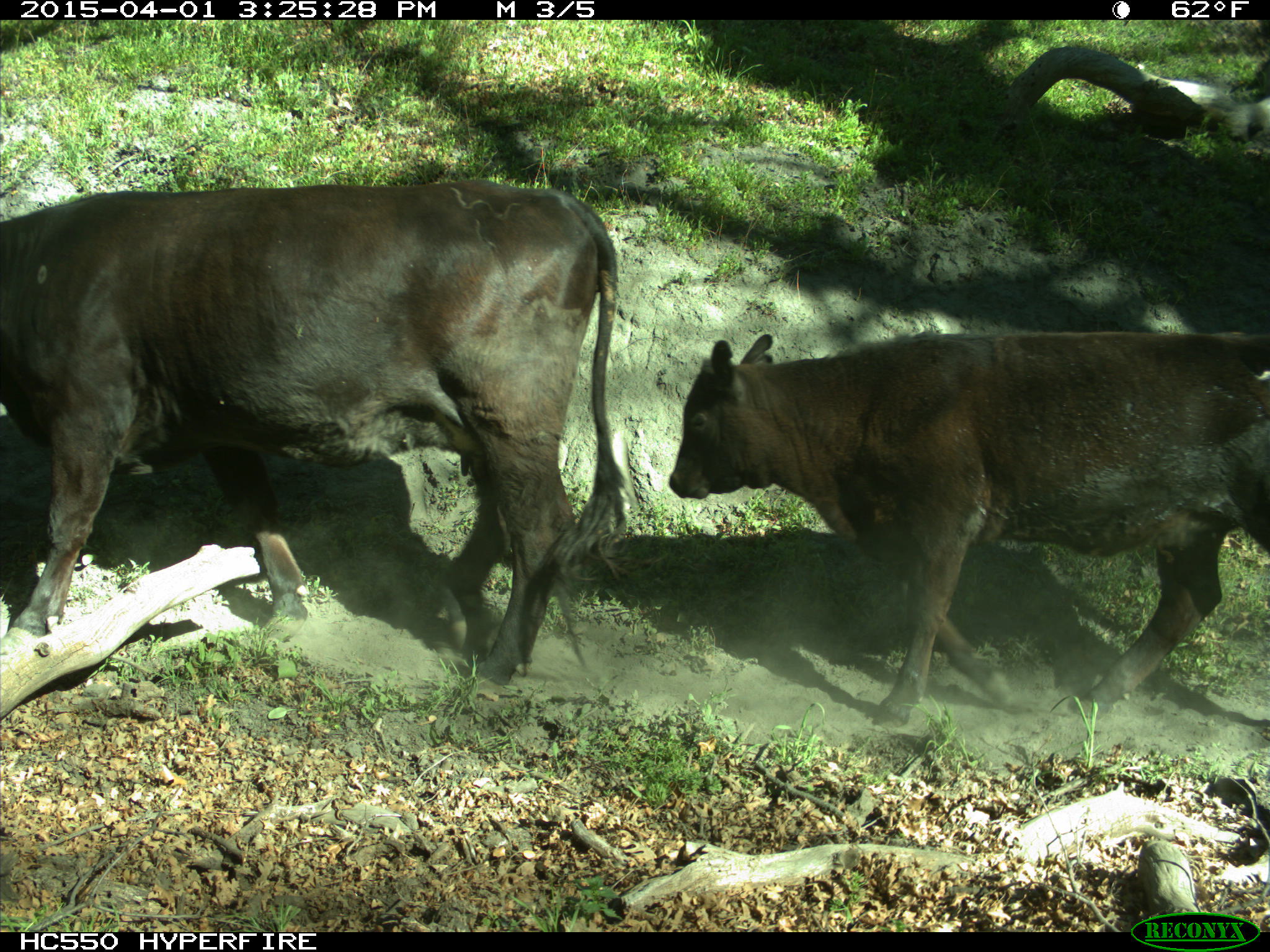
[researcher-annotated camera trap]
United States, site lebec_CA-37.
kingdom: Animalia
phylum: Chordata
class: Mammalia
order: Artiodactyla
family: Bovidae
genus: Bos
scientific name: Bos taurus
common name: domestic cow